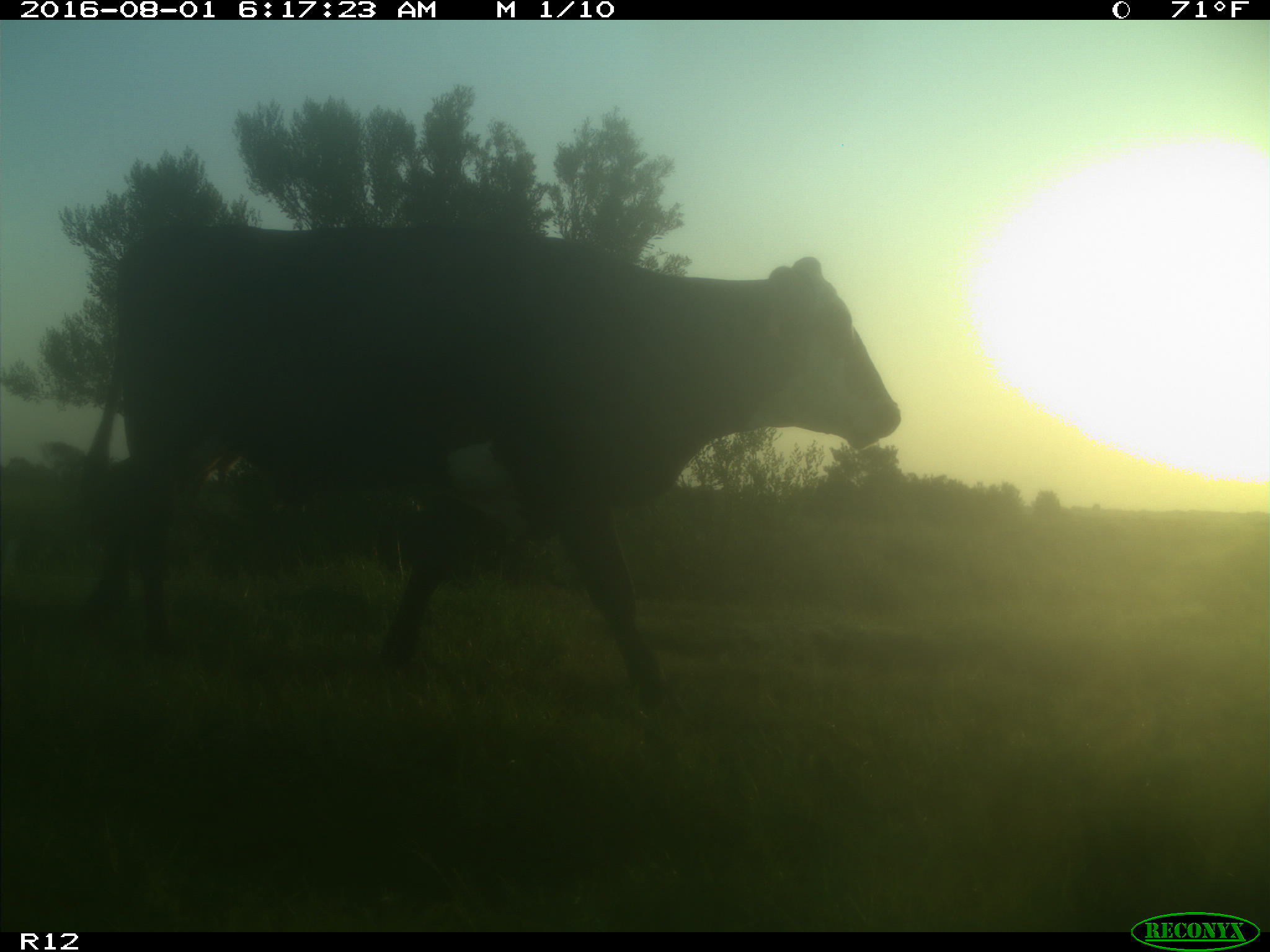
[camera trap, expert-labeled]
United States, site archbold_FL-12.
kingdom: Animalia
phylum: Chordata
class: Mammalia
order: Artiodactyla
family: Bovidae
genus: Bos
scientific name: Bos taurus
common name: domestic cow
Bos taurus (domestic cow).